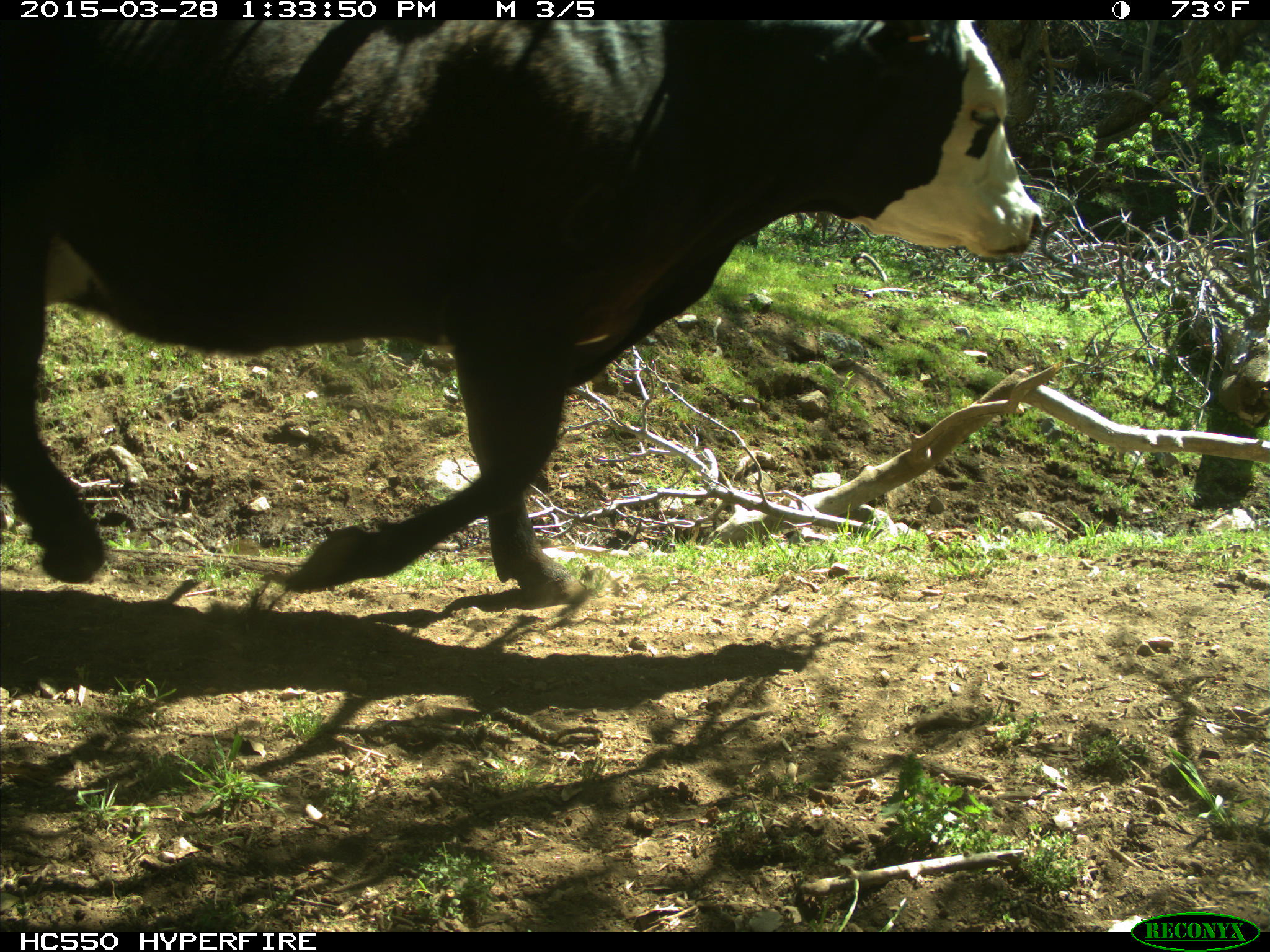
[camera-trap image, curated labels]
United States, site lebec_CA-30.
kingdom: Animalia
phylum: Chordata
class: Mammalia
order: Artiodactyla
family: Bovidae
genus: Bos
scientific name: Bos taurus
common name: domestic cow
Bos taurus (domestic cow).